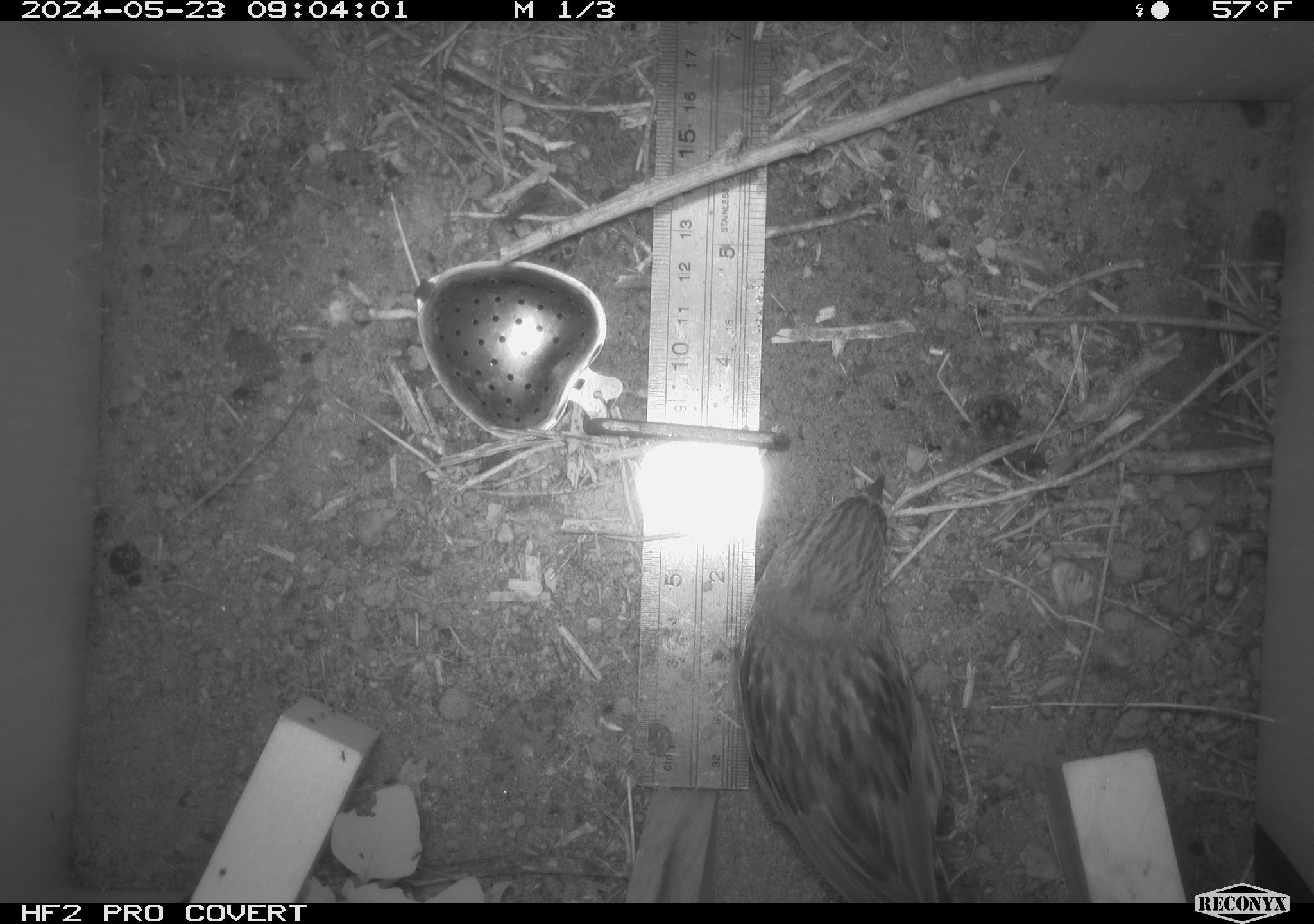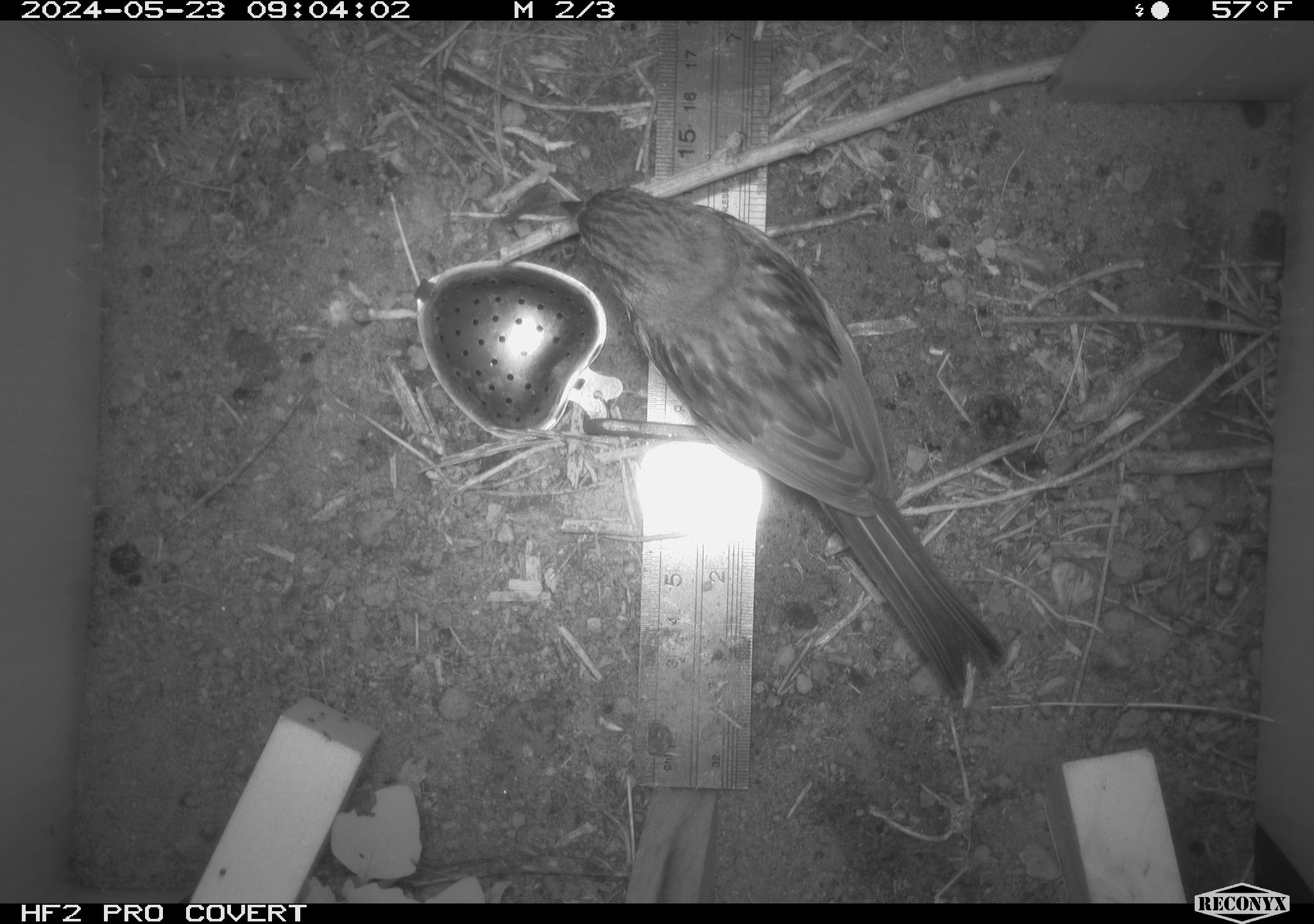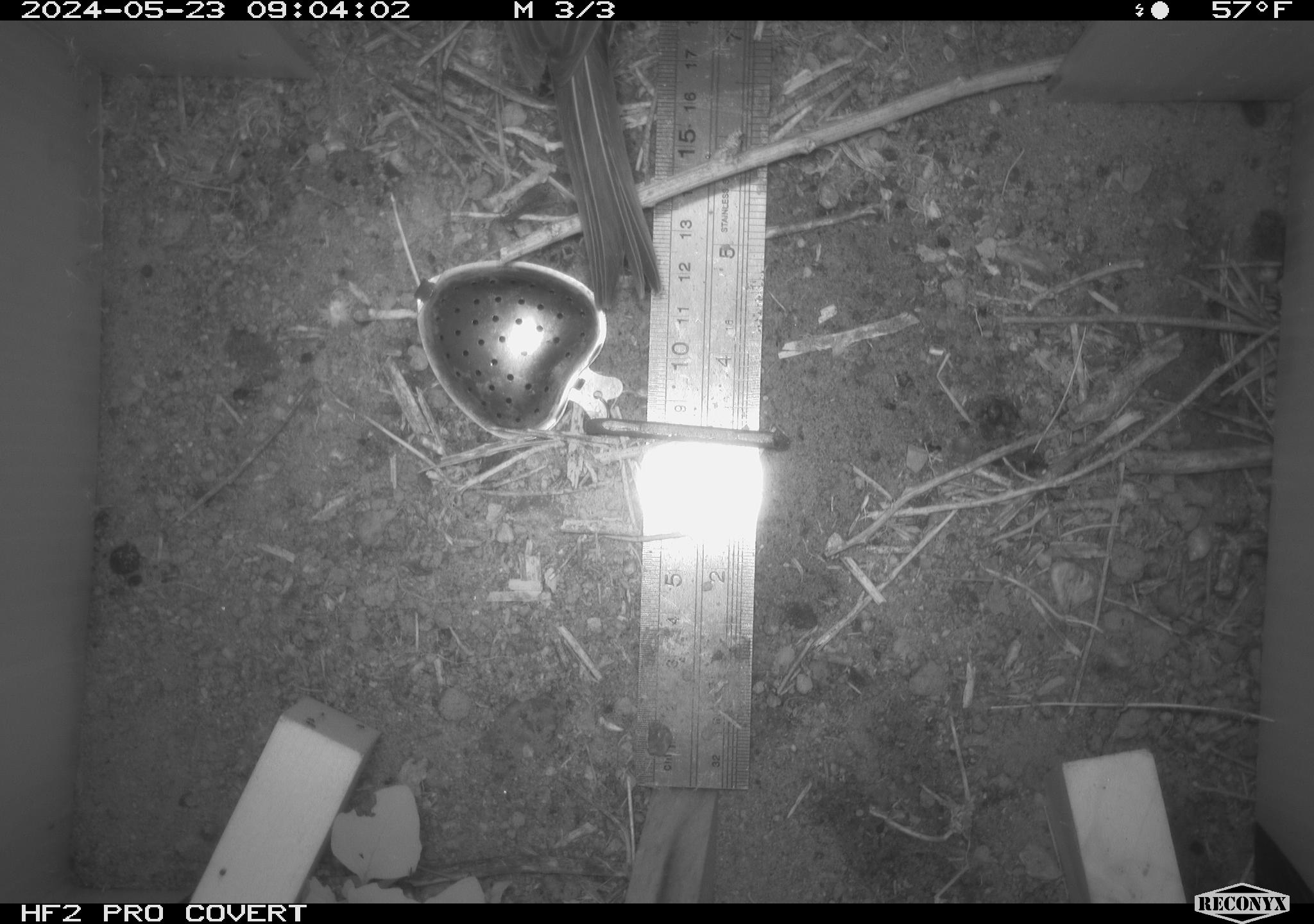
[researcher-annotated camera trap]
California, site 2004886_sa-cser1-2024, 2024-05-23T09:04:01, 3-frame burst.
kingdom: Animalia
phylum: Chordata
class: Aves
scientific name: Aves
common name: bird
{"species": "bird (Aves)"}